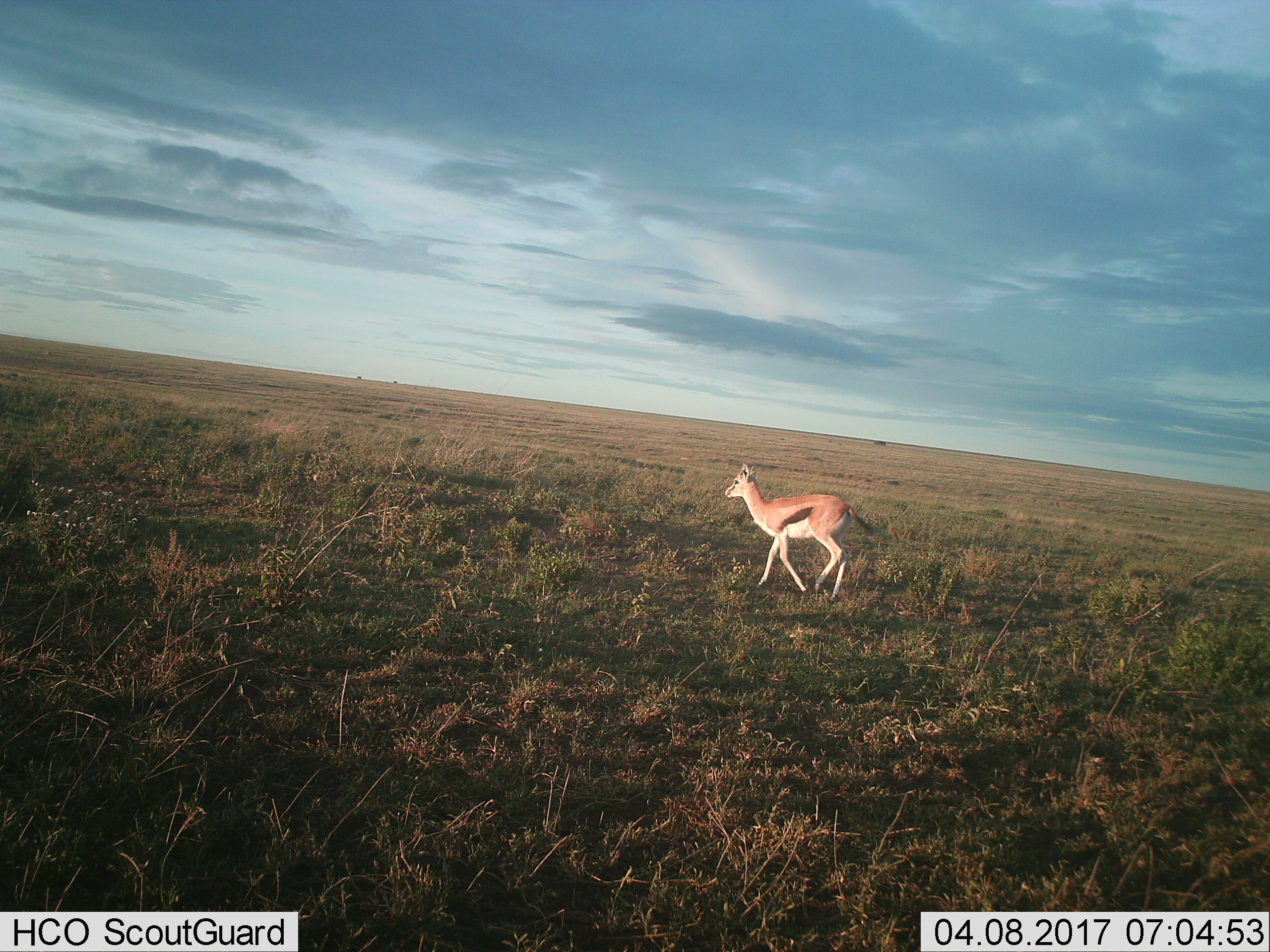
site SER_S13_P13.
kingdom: Animalia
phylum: Chordata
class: Mammalia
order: Artiodactyla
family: Bovidae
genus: Eudorcas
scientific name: Eudorcas thomsonii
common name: thomson's gazelle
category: gazellethomsons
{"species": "gazellethomsons (thomson's gazelle) (Eudorcas thomsonii)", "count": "1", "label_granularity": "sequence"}